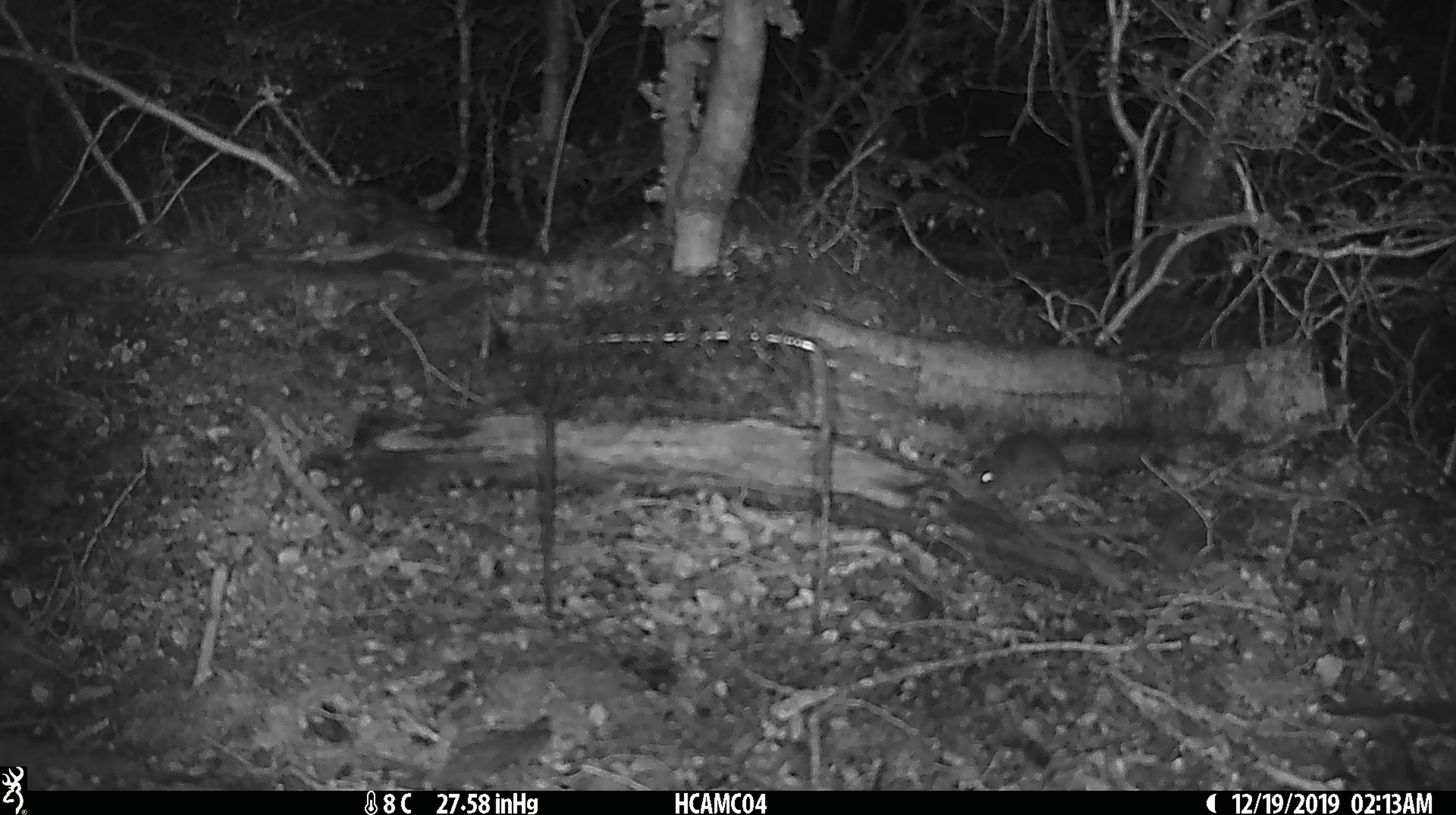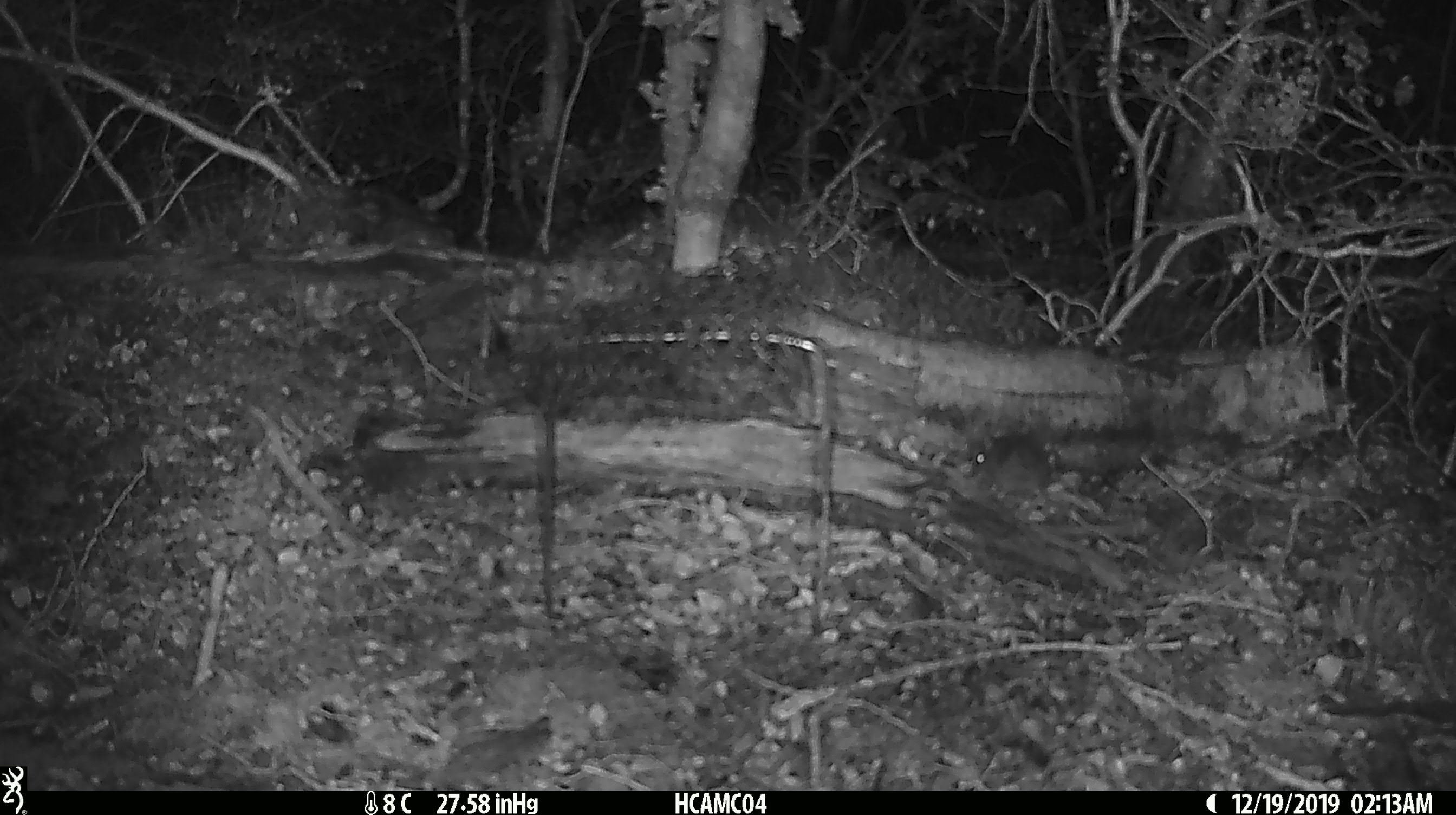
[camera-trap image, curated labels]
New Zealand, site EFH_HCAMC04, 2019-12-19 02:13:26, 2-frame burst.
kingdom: Animalia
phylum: Chordata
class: Mammalia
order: Rodentia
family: Muridae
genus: Mus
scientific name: Mus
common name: mouse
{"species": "mouse (Mus)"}